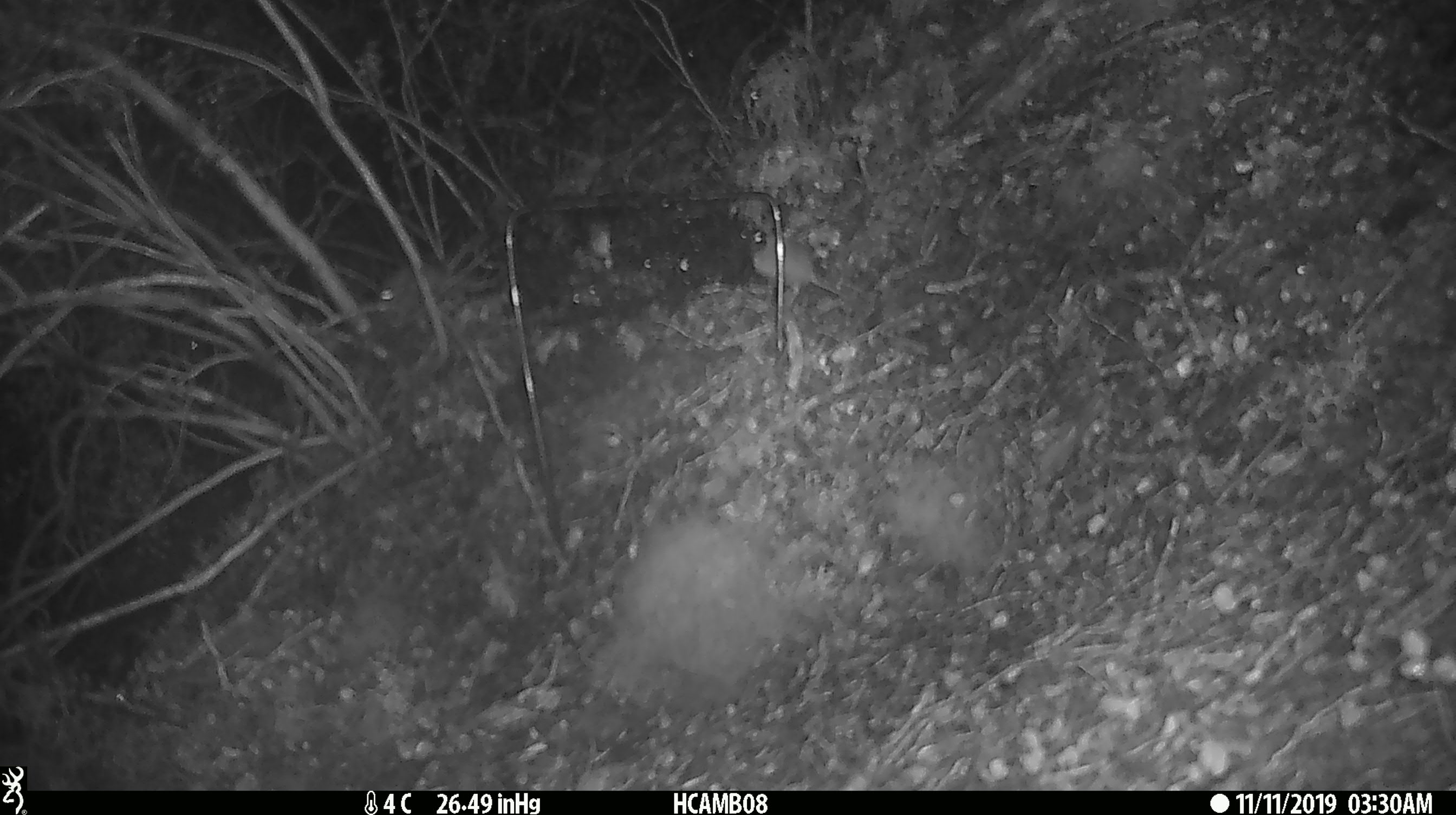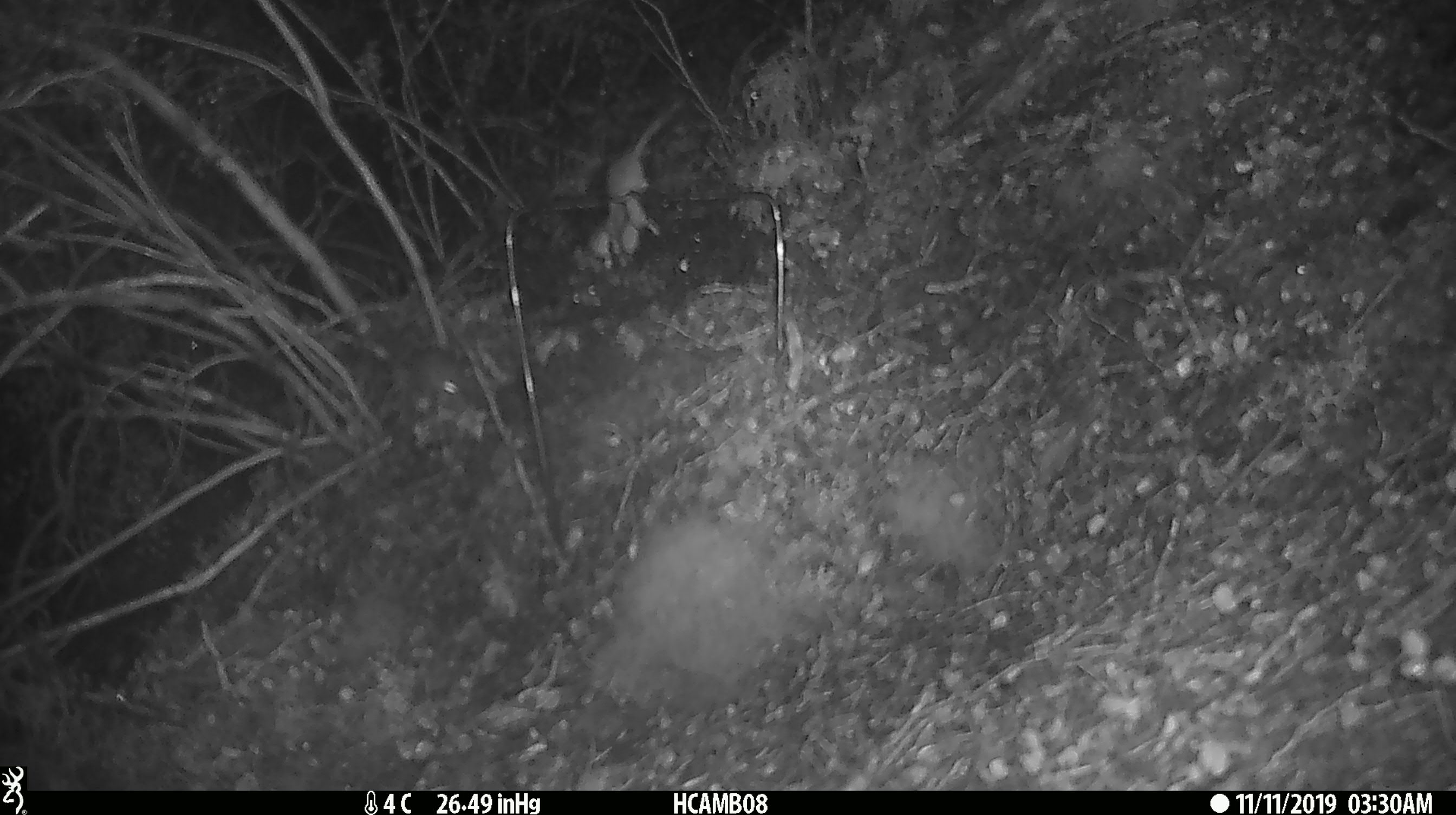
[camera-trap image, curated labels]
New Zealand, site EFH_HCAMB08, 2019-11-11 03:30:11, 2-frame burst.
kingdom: Animalia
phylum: Chordata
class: Mammalia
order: Rodentia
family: Muridae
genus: Mus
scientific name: Mus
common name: mouse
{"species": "mouse (Mus)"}